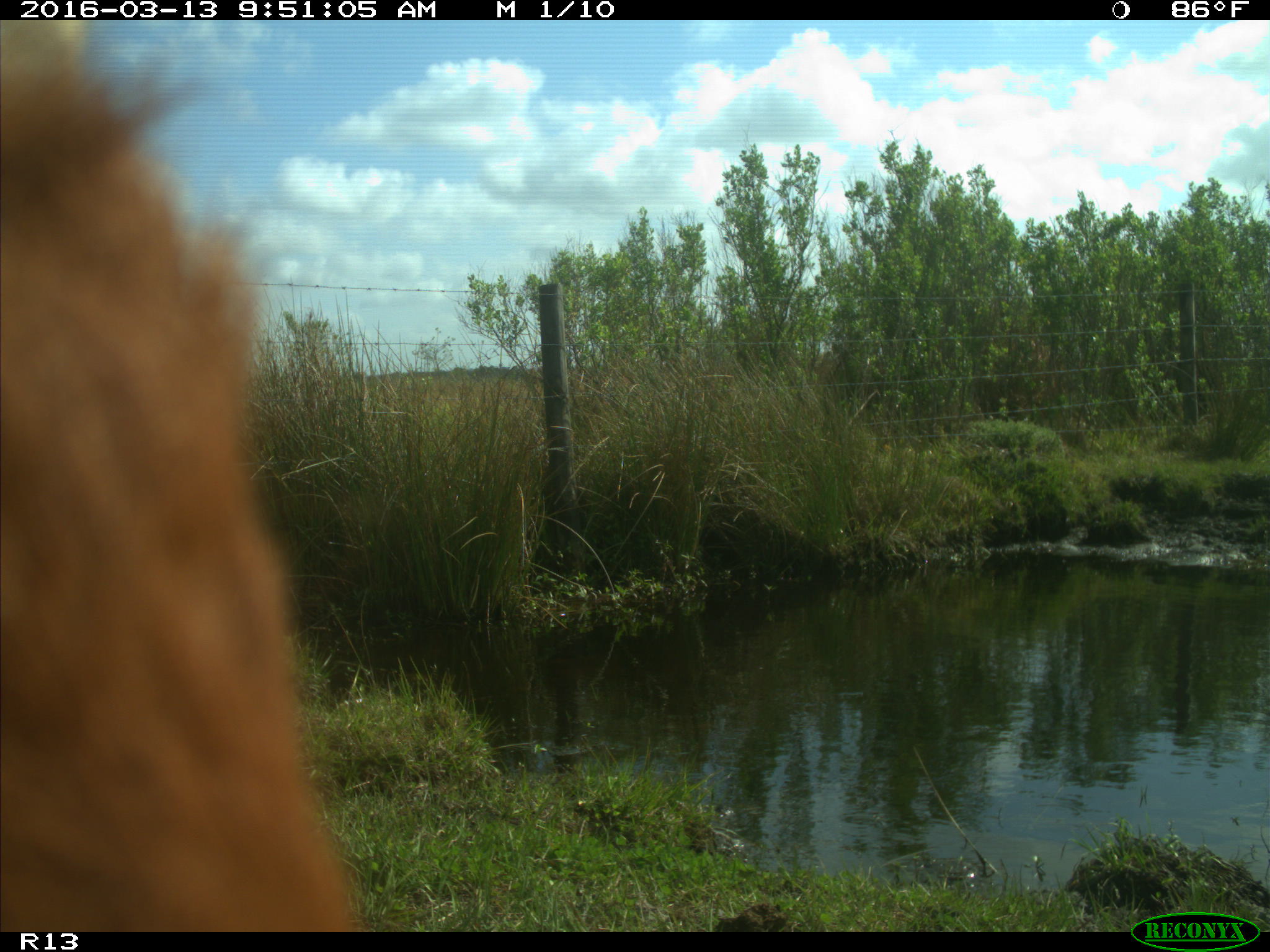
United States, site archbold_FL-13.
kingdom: Animalia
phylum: Chordata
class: Mammalia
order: Artiodactyla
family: Bovidae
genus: Bos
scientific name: Bos taurus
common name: domestic cow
Bos taurus (domestic cow).